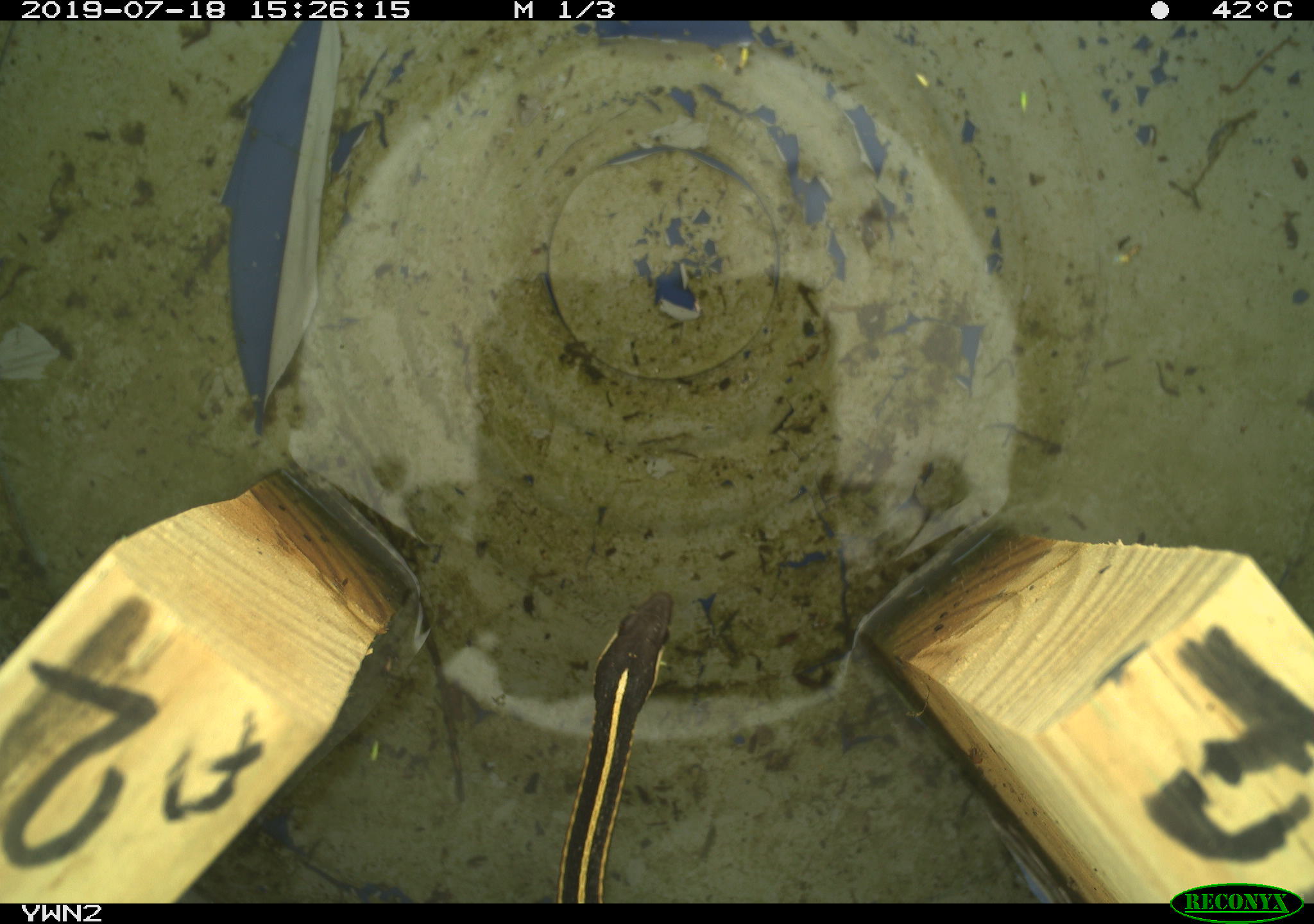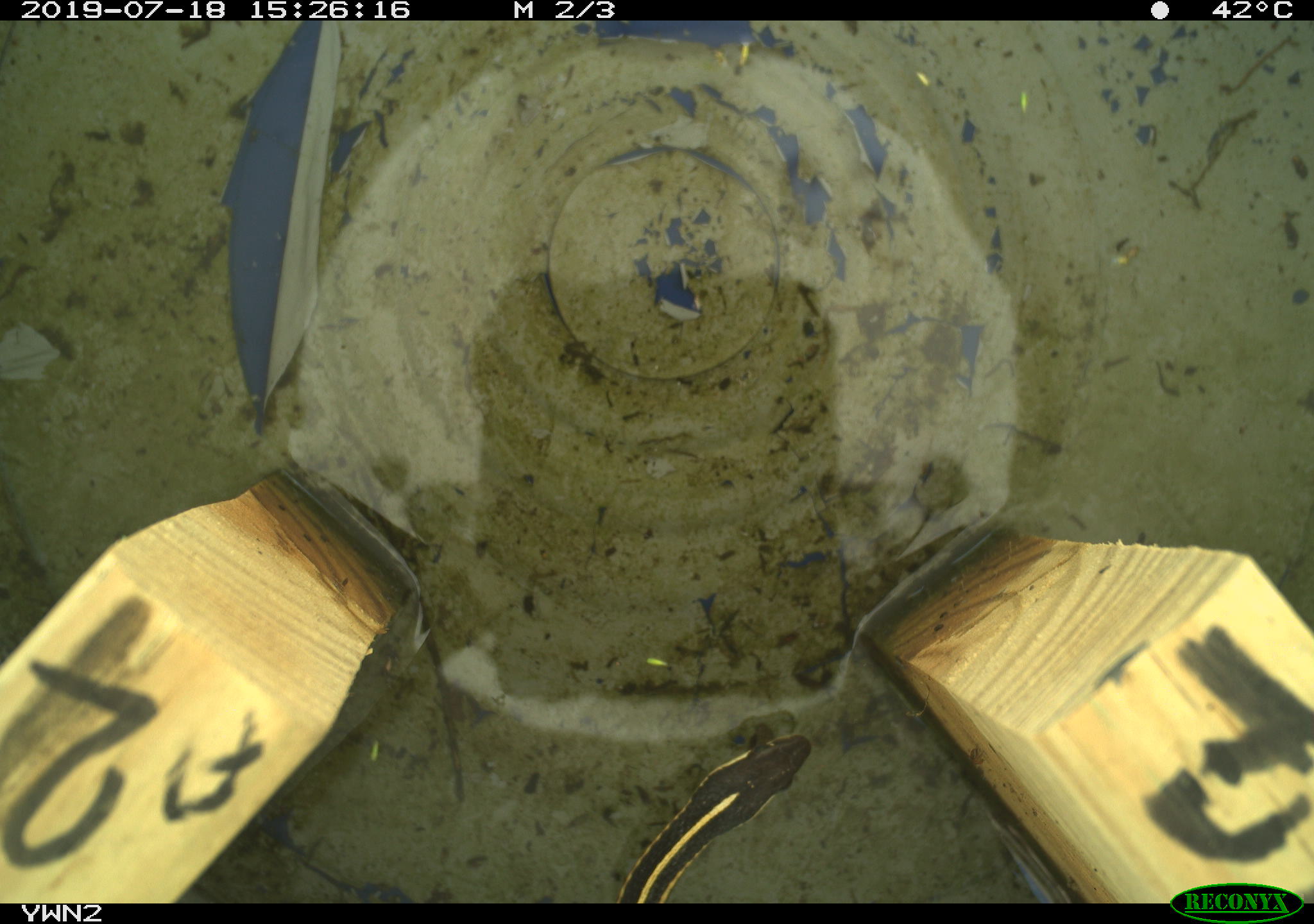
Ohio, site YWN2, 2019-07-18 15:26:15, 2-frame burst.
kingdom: Animalia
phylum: Chordata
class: Reptilia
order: Squamata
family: Colubridae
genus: Thamnophis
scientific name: Thamnophis saurita saurita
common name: eastern ribbon snake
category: eastern ribbonsnake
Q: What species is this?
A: Eastern ribbonsnake (eastern ribbon snake) (Thamnophis saurita saurita).